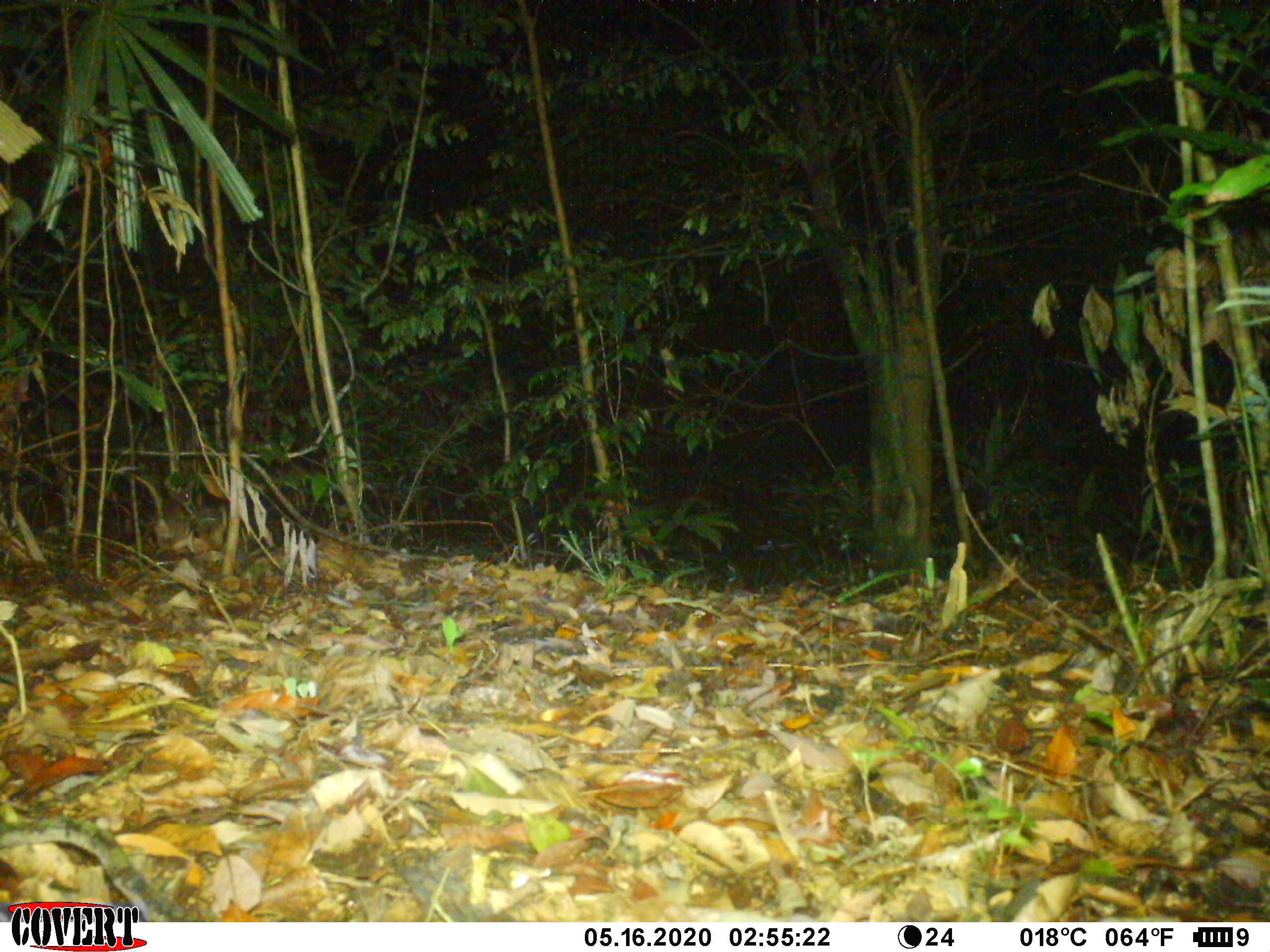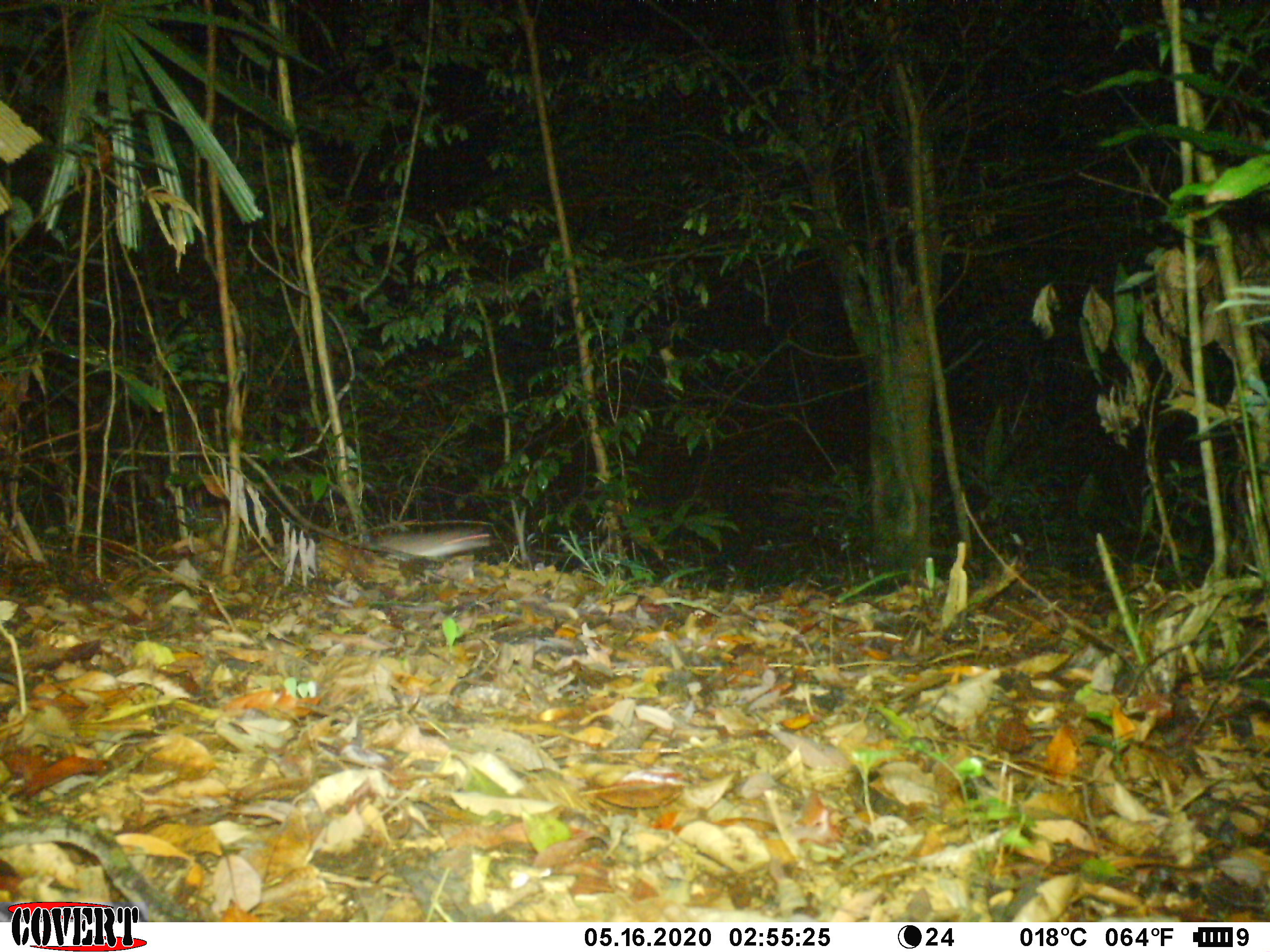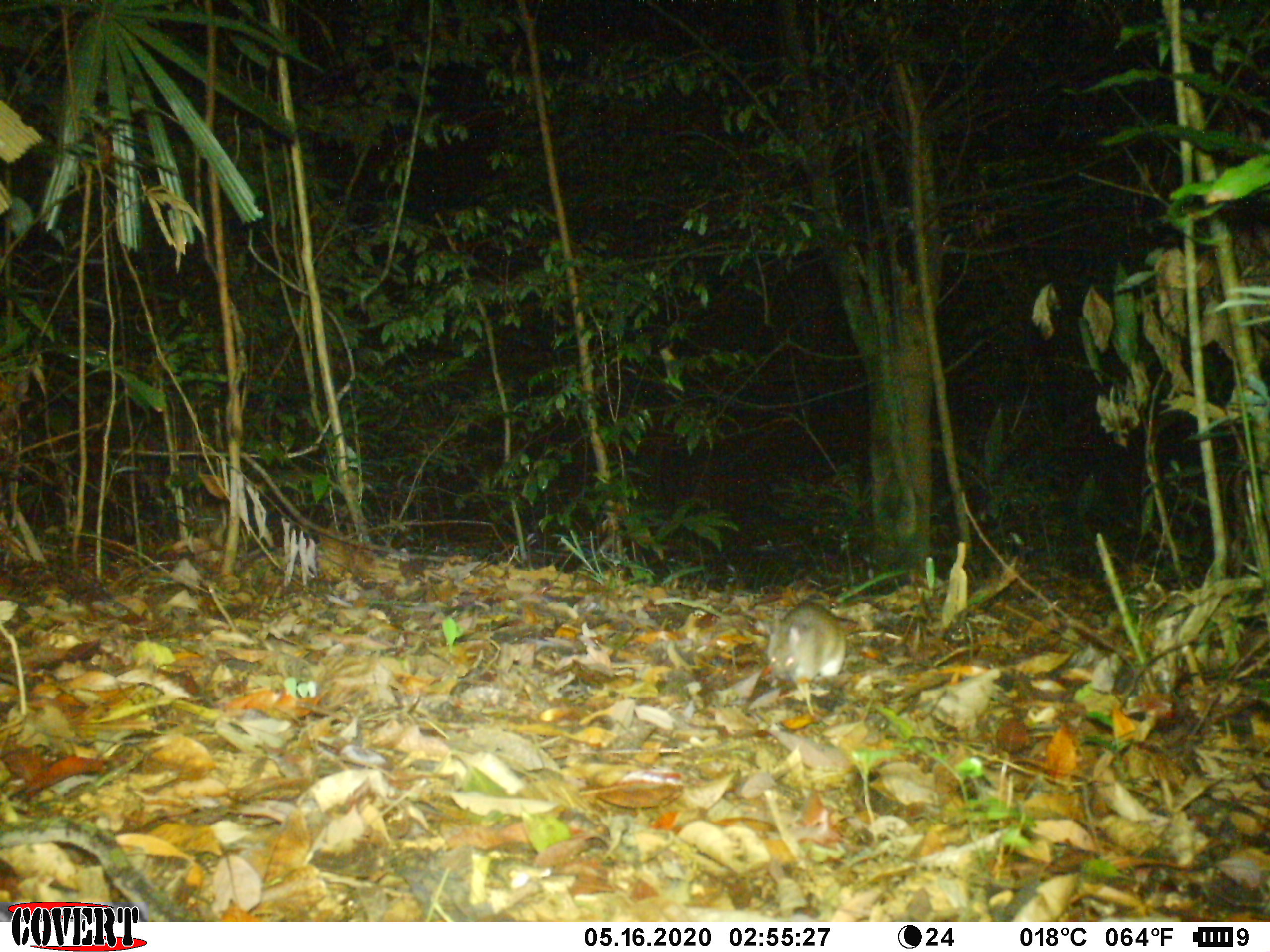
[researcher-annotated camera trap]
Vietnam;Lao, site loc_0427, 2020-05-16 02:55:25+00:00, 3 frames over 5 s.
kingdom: Animalia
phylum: Chordata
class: Mammalia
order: Rodentia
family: Muridae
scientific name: Muridae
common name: old-world mice and rats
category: unidentified murid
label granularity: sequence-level